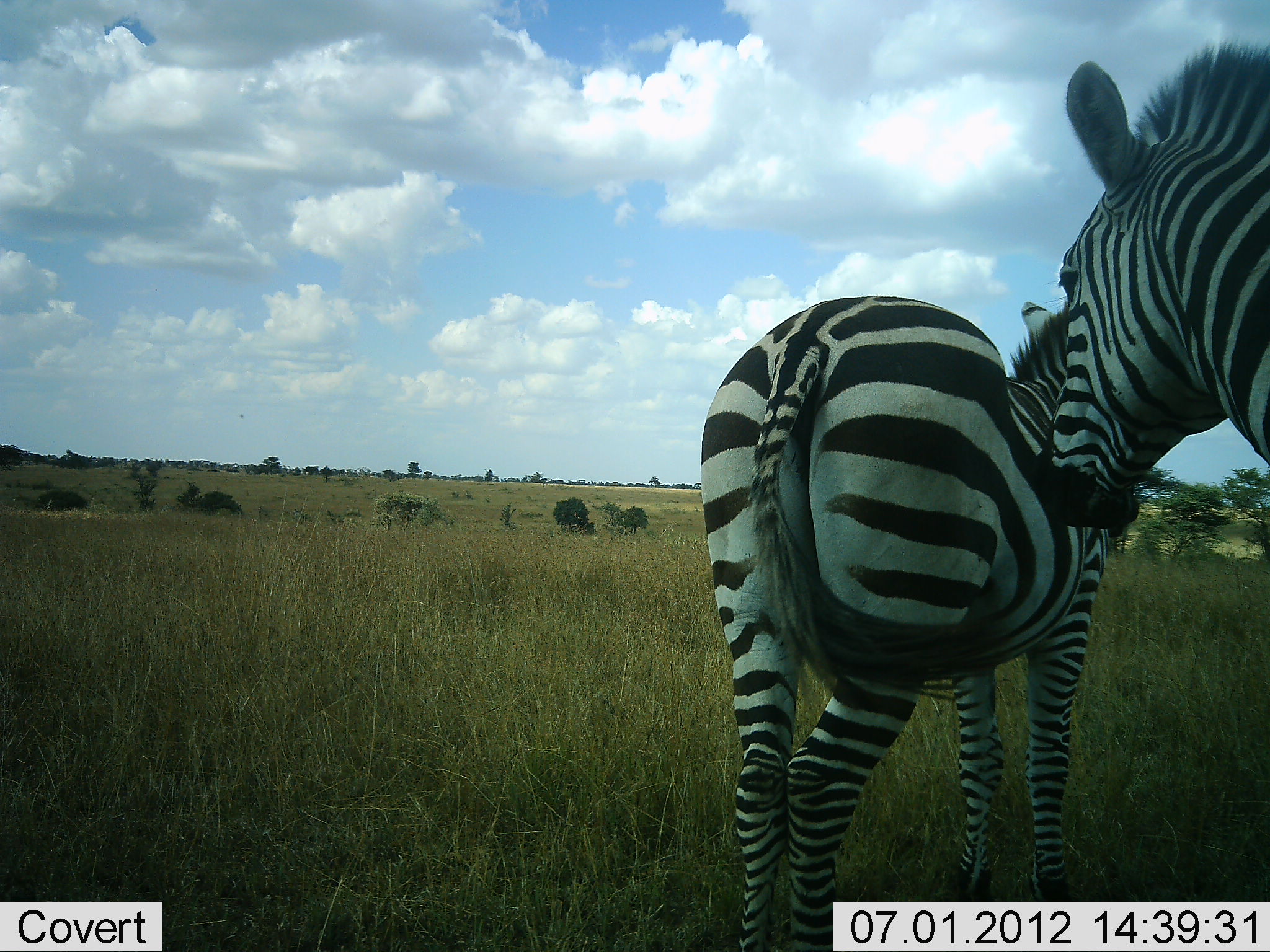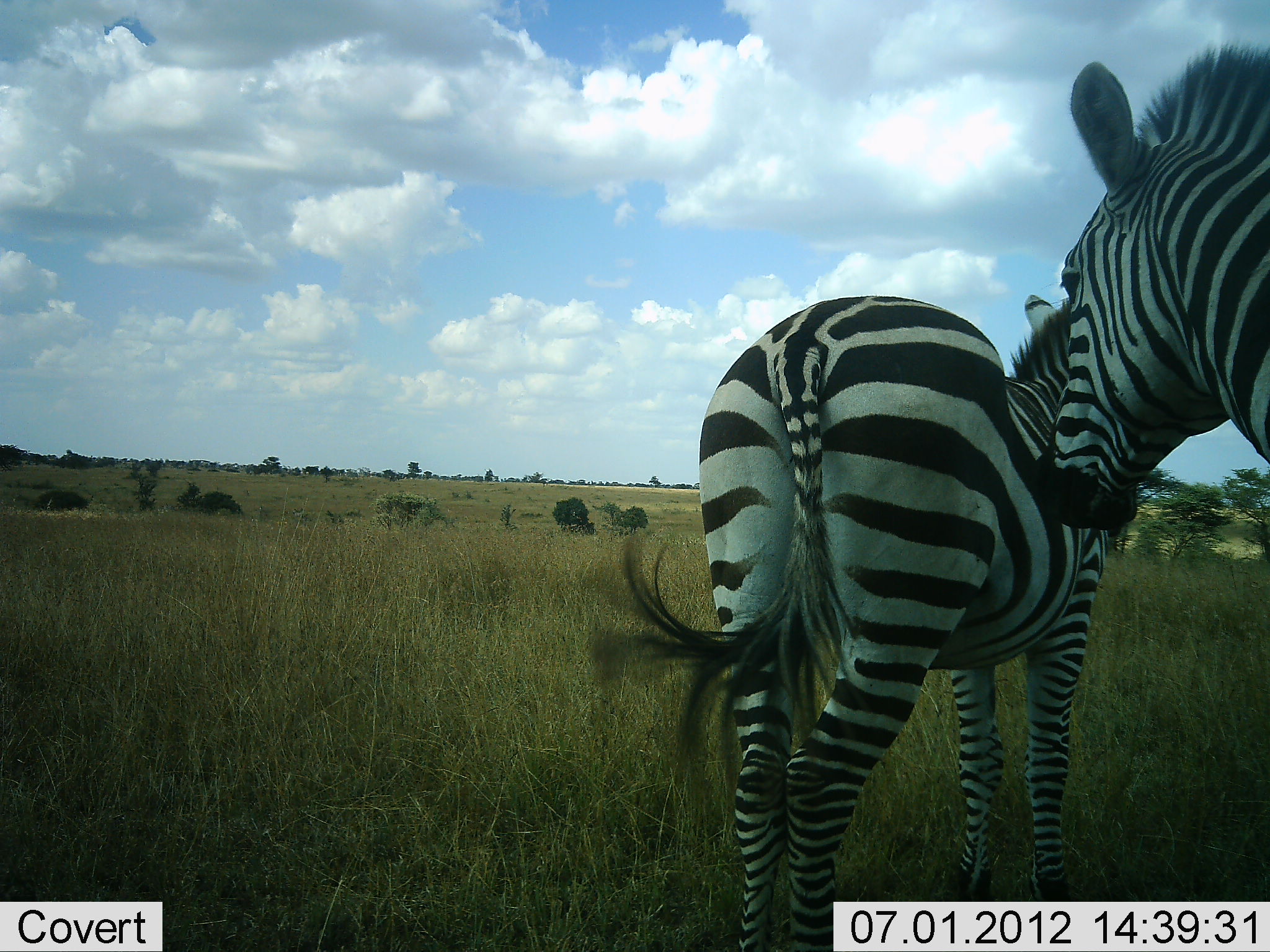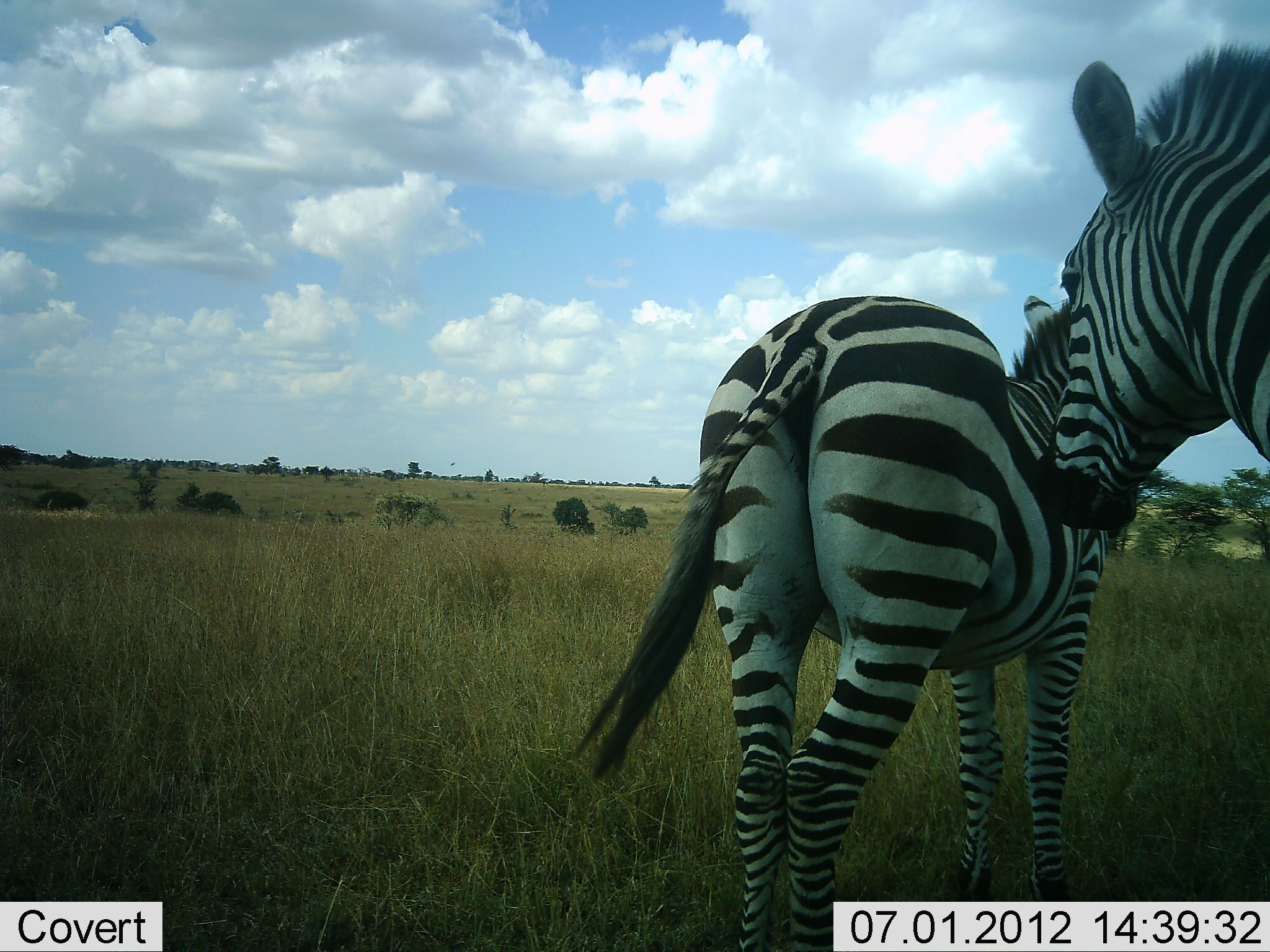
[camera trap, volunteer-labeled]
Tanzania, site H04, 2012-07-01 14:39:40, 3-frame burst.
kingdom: Animalia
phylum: Chordata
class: Mammalia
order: Perissodactyla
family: Equidae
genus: Equus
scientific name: Equus quagga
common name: plains zebra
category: zebra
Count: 2.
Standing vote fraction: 90%.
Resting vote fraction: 0%.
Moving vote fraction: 0%.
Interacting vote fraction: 10%.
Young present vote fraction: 10%.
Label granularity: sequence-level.